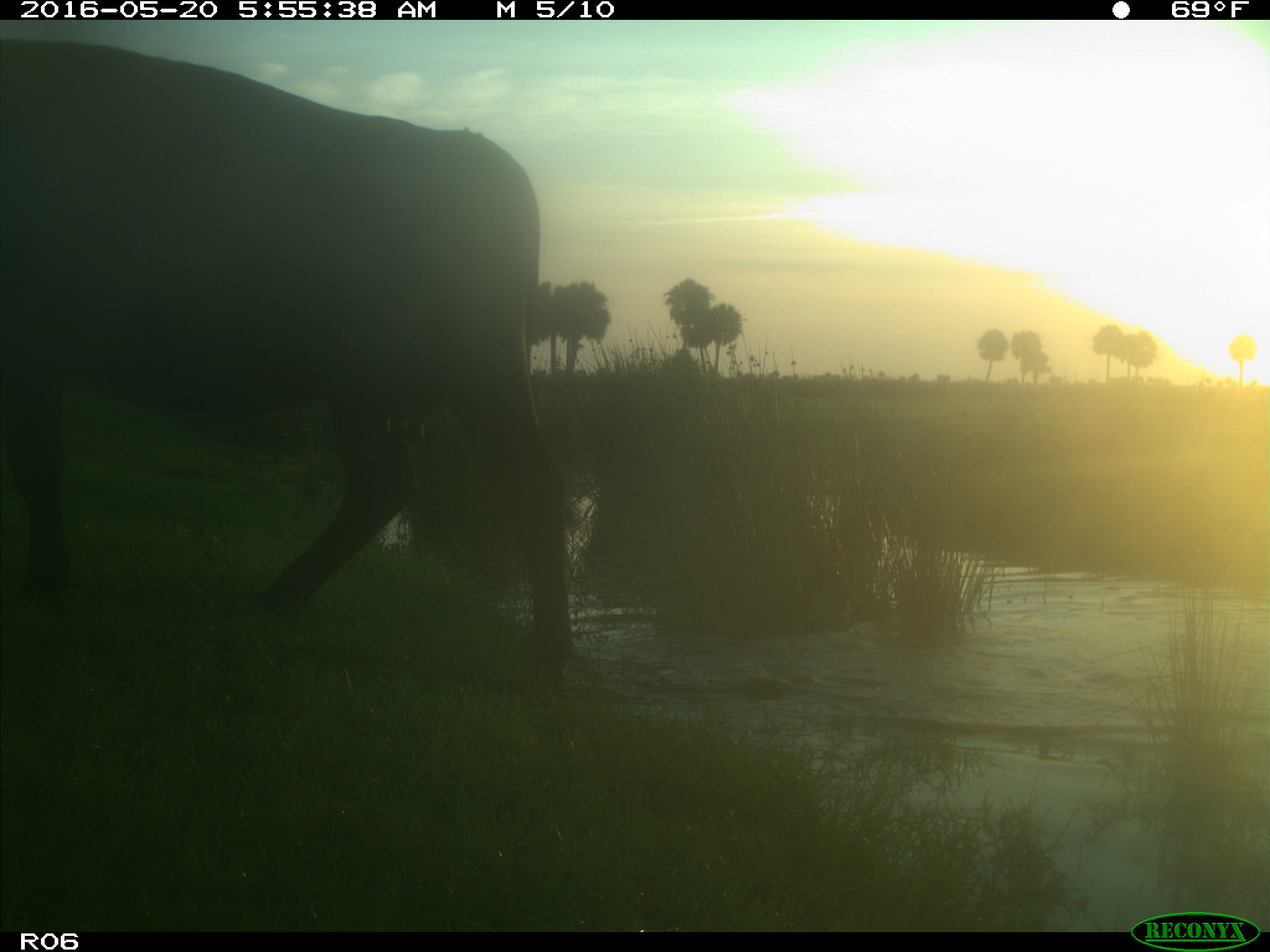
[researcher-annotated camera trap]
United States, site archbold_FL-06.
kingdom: Animalia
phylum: Chordata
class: Mammalia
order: Artiodactyla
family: Bovidae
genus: Bos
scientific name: Bos taurus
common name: domestic cow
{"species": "Bos taurus (domestic cow)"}